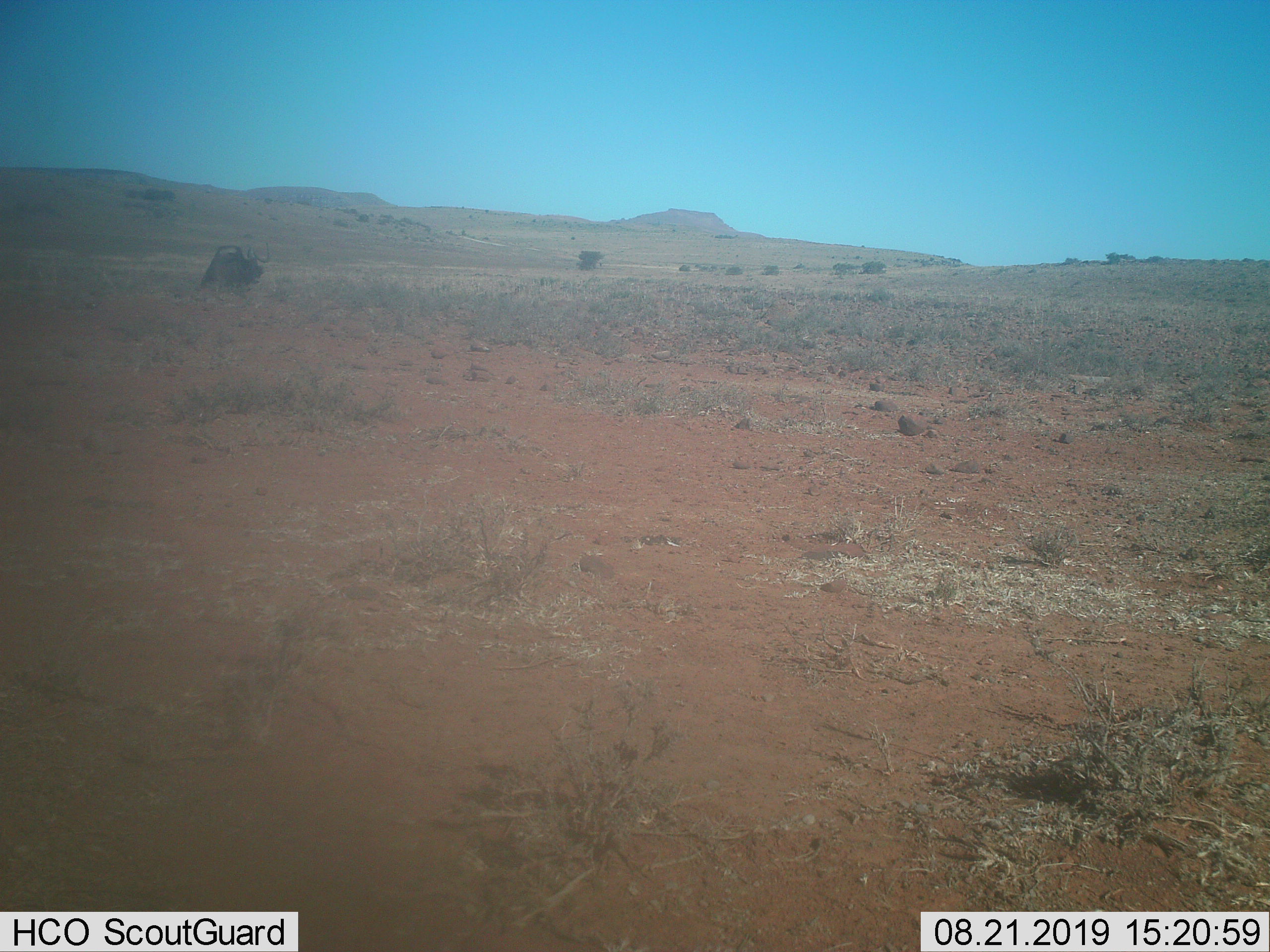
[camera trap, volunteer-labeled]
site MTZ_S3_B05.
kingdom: Animalia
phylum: Chordata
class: Mammalia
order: Artiodactyla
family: Bovidae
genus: Connochaetes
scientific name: Connochaetes gnou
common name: black wildebeest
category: wildebeestblack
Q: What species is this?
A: Wildebeestblack (black wildebeest) (Connochaetes gnou).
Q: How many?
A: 1.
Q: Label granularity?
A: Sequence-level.